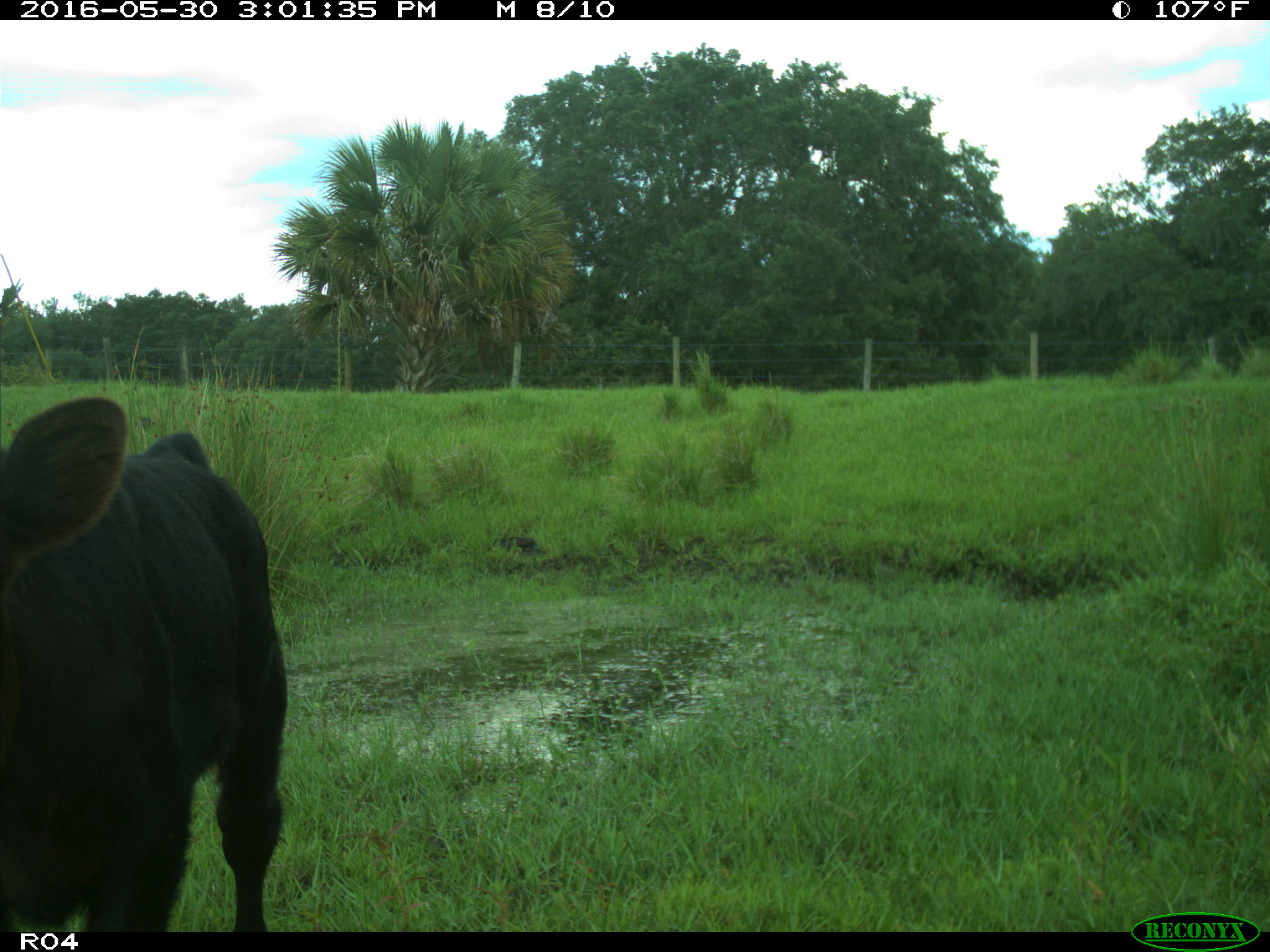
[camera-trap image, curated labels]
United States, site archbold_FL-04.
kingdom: Animalia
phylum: Chordata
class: Mammalia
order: Artiodactyla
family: Bovidae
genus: Bos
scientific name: Bos taurus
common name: domestic cow